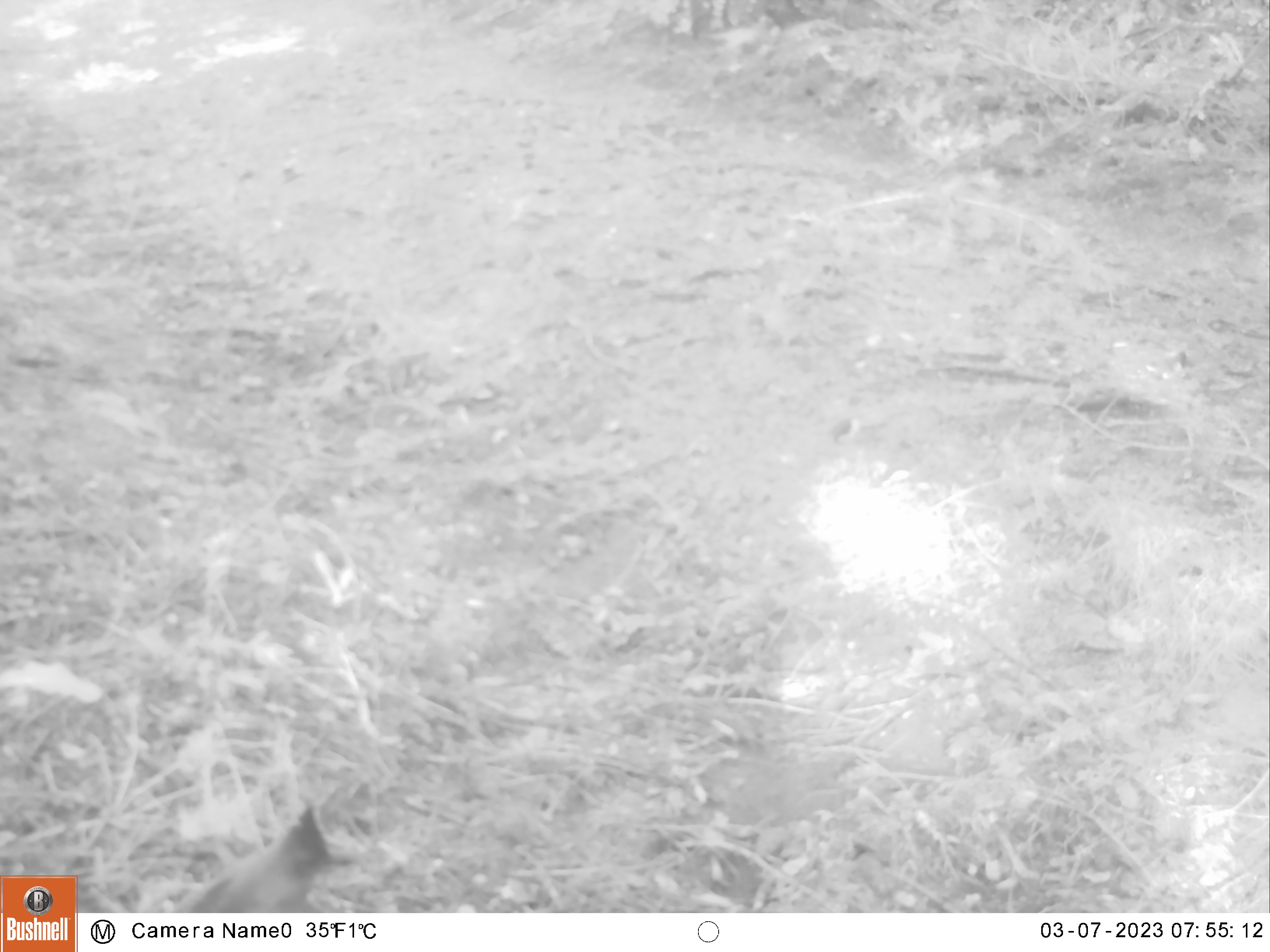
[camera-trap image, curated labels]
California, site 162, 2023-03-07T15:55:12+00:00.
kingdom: Animalia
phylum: Chordata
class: Aves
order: Passeriformes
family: Corvidae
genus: Cyanocitta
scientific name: Cyanocitta stelleri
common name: steller's jay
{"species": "steller's jay (Cyanocitta stelleri)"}